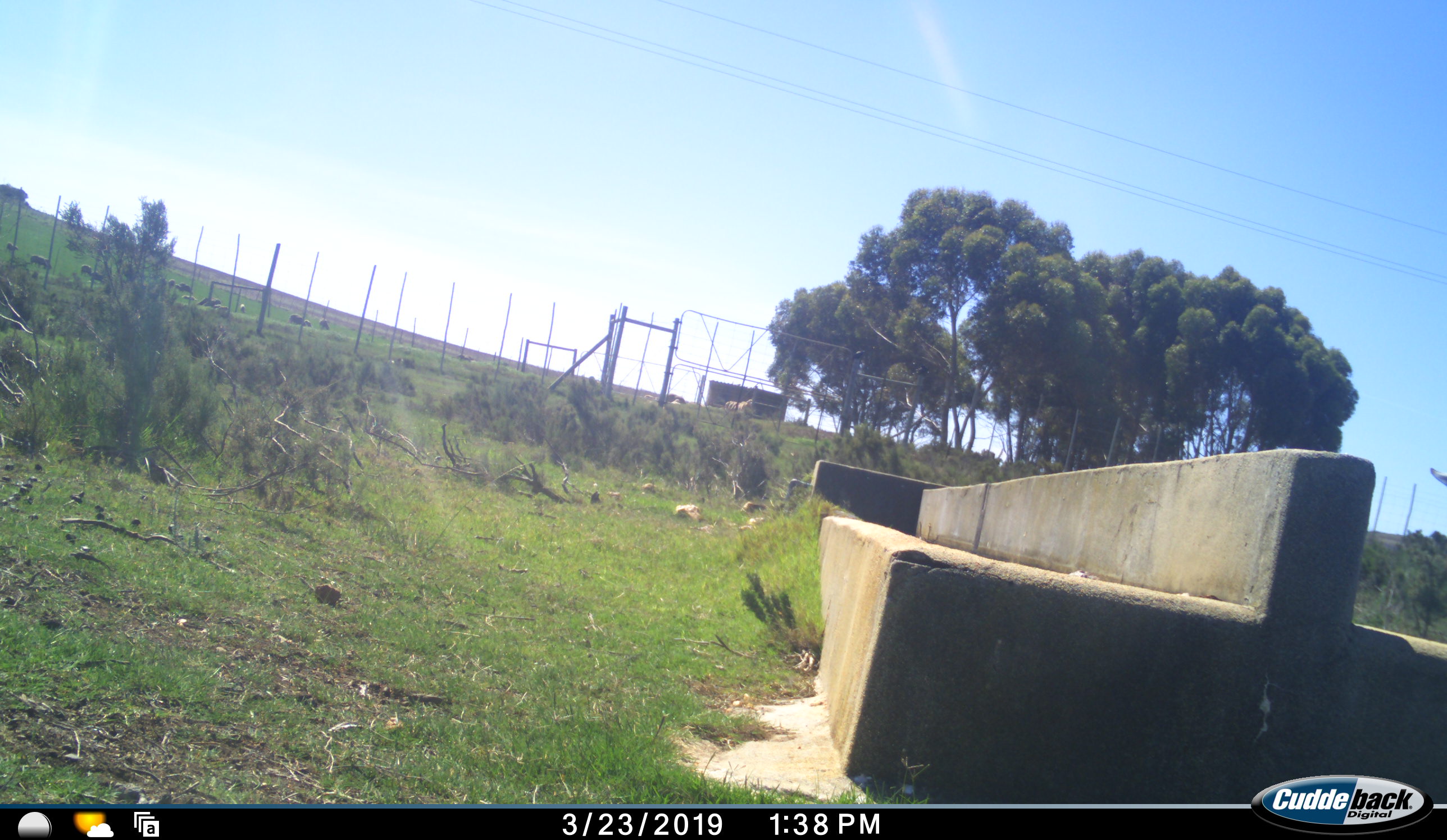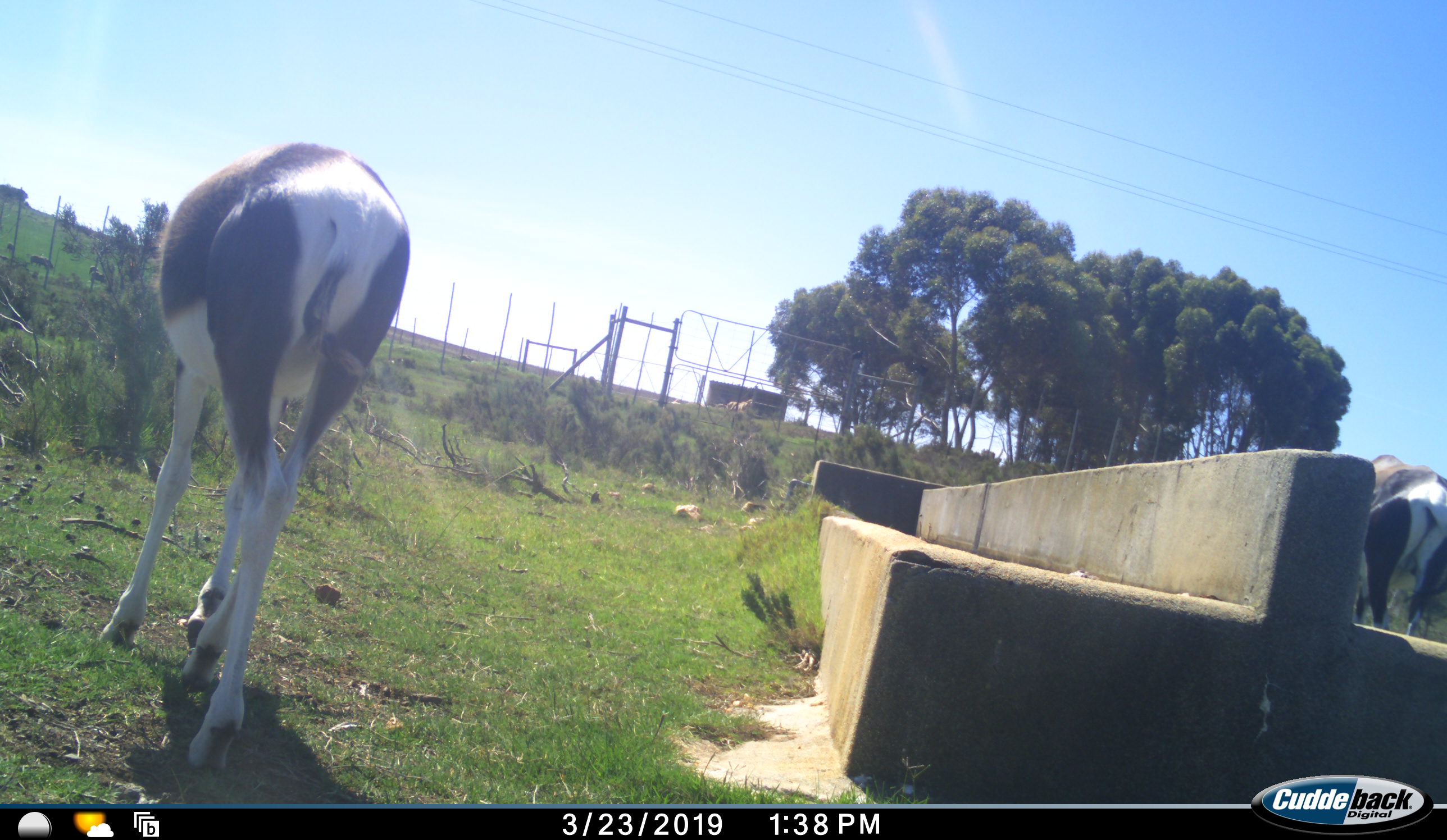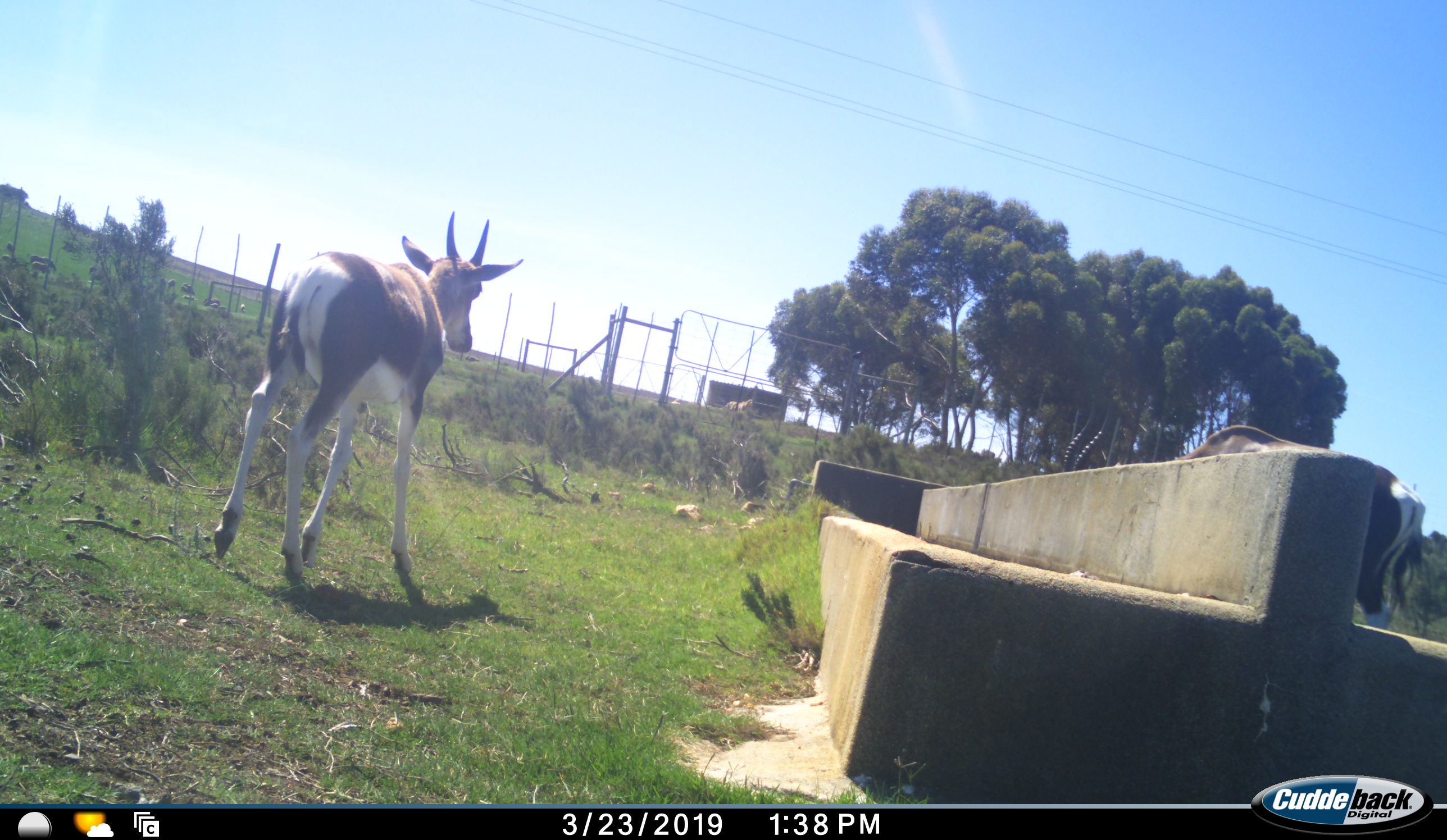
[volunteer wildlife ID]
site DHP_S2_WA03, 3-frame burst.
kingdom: Animalia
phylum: Chordata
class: Mammalia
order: Artiodactyla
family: Bovidae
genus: Damaliscus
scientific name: Damaliscus pygargus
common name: bontebok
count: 2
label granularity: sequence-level